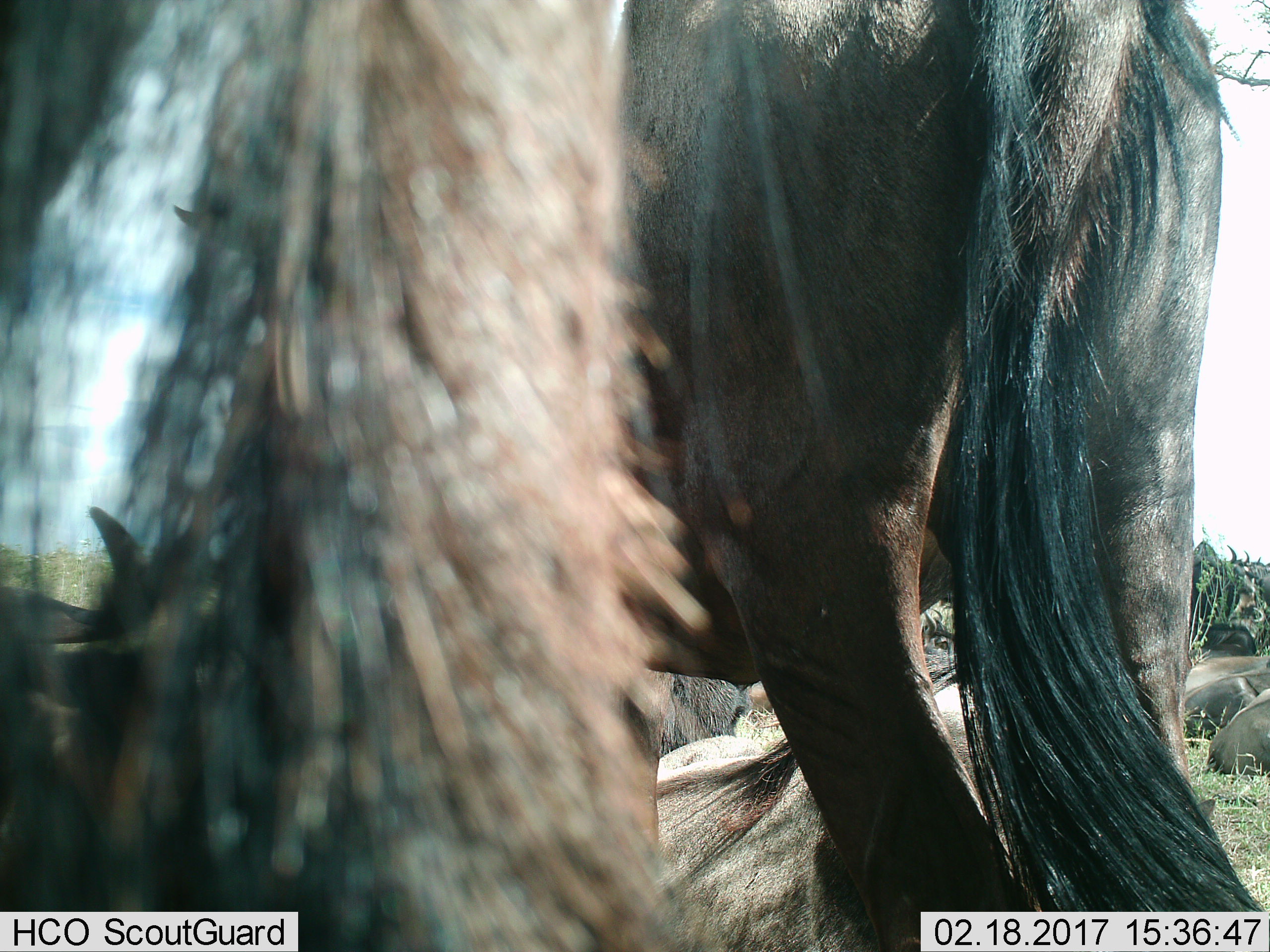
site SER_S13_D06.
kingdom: Animalia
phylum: Chordata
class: Mammalia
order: Artiodactyla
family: Bovidae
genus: Connochaetes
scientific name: Connochaetes taurinus taurinus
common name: blue wildebeest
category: wildebeestblue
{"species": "wildebeestblue (blue wildebeest) (Connochaetes taurinus taurinus)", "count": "7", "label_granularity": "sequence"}